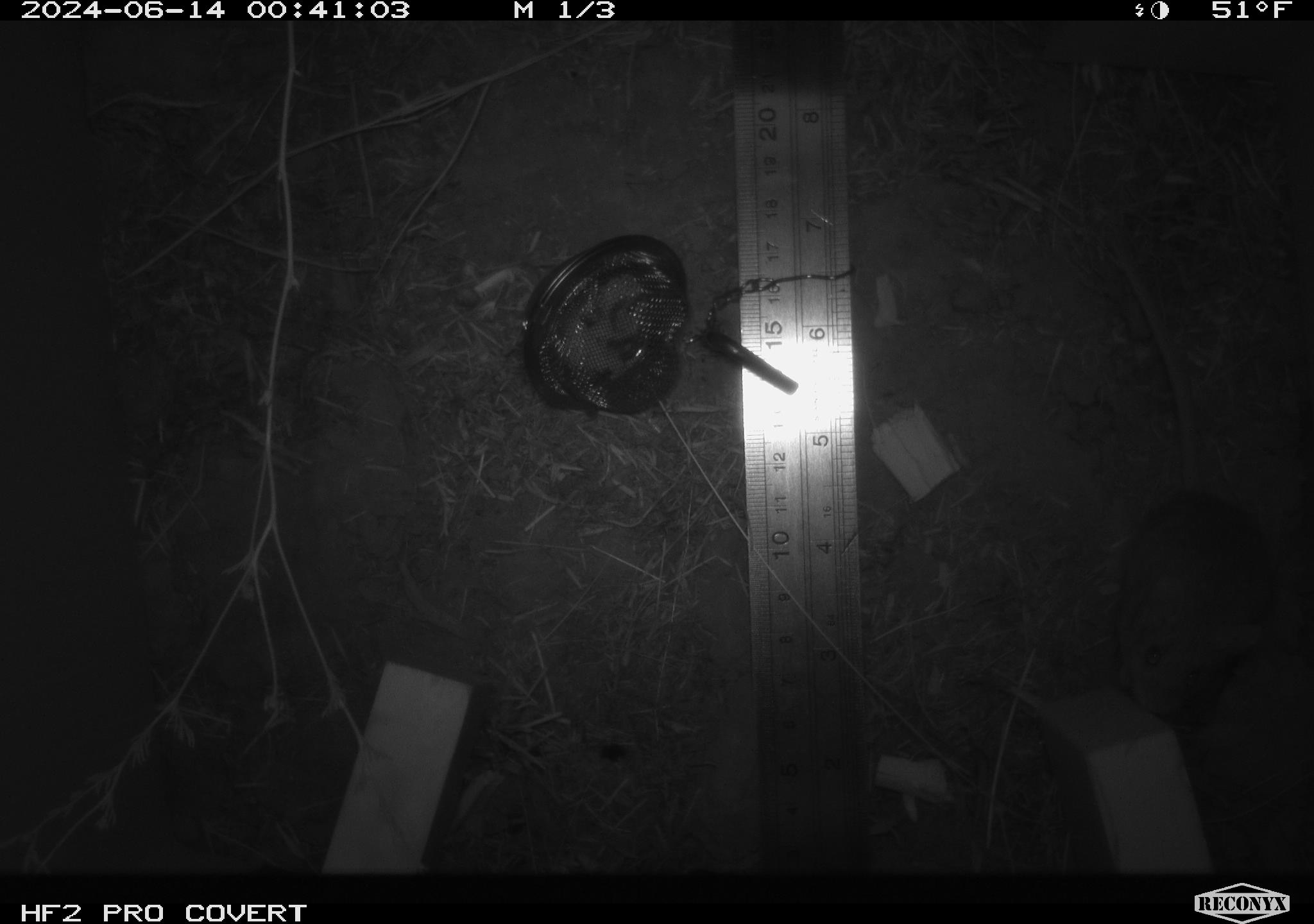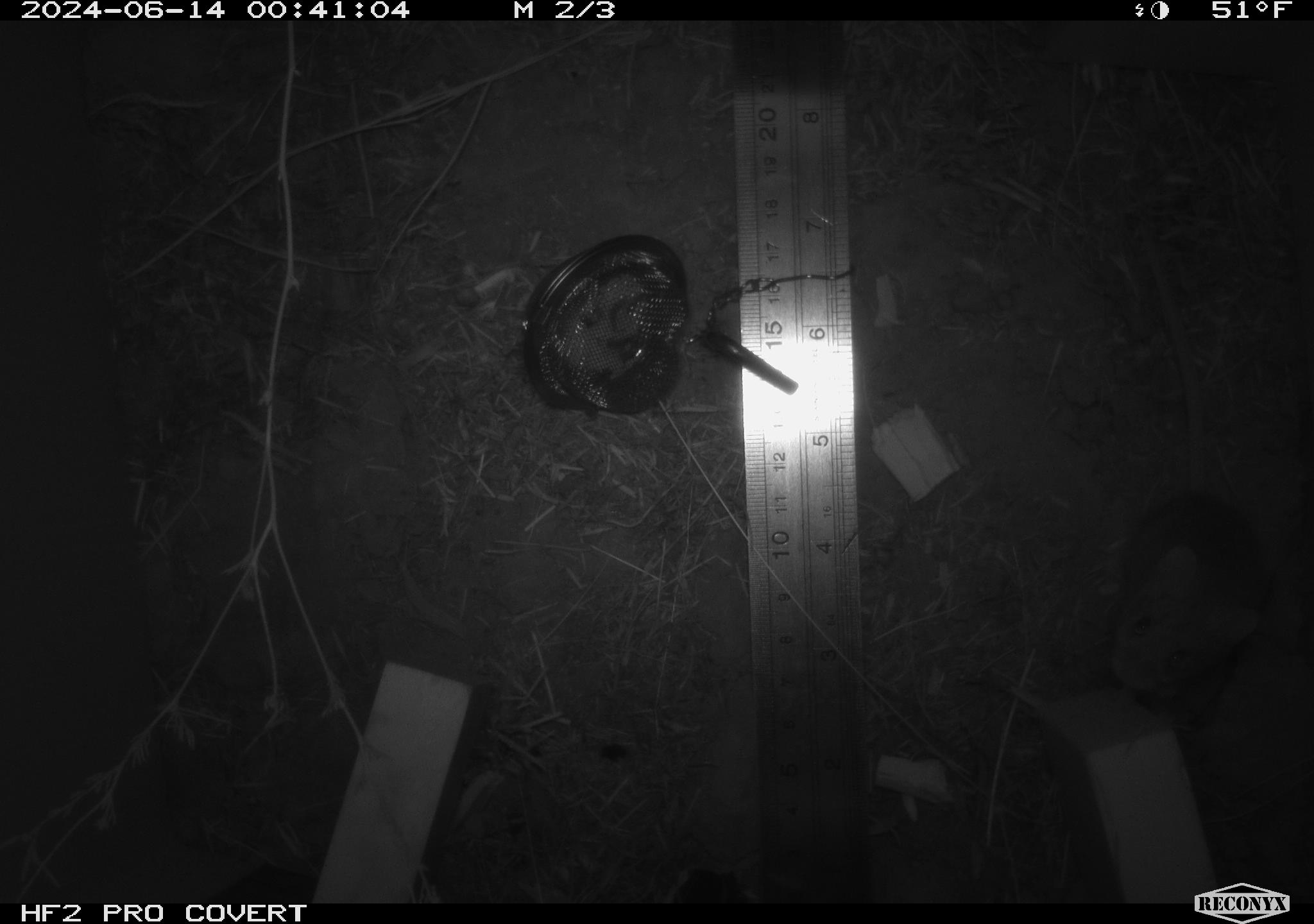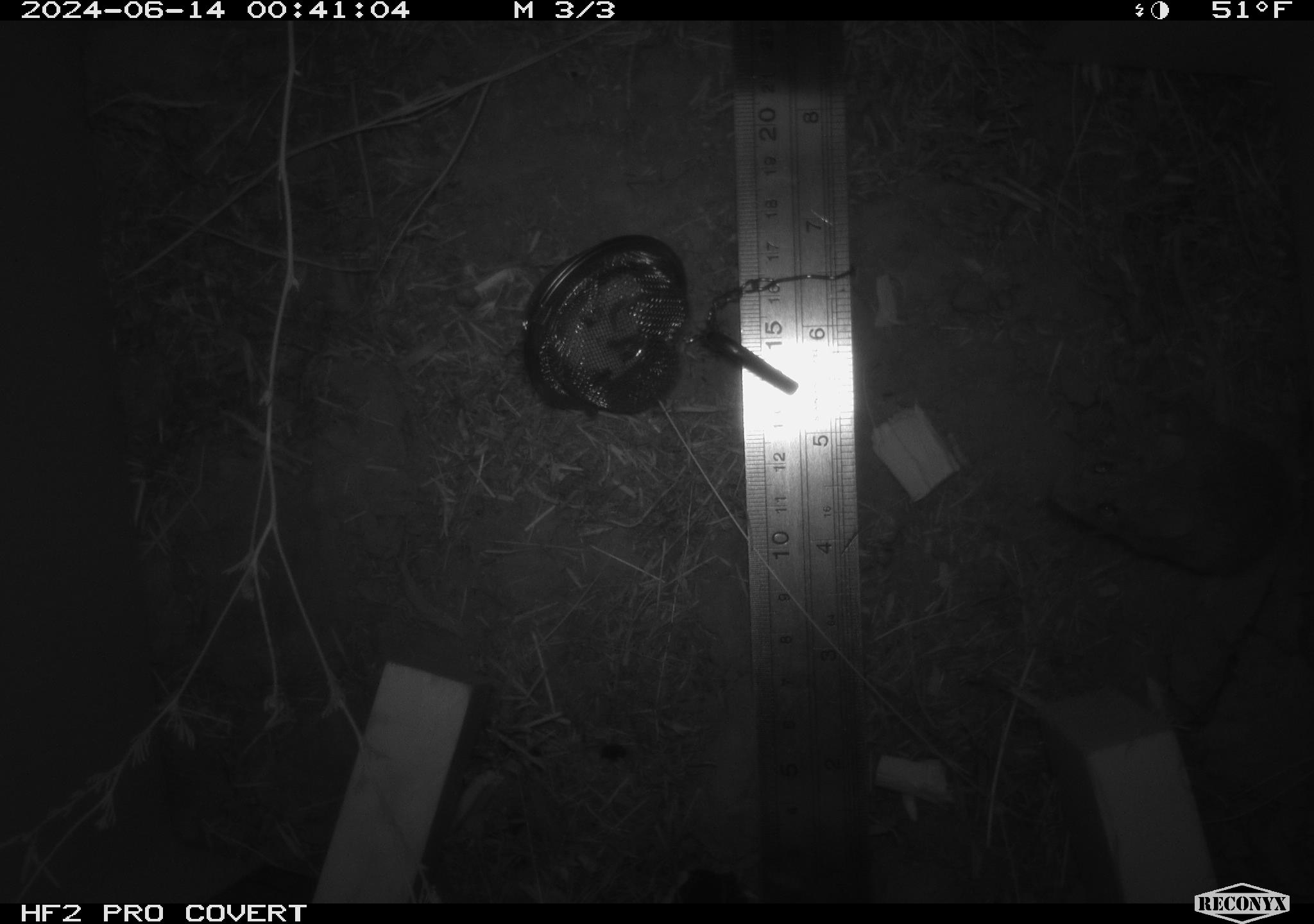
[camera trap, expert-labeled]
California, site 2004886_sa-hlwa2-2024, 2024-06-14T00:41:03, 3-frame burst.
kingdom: Animalia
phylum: Chordata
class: Mammalia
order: Rodentia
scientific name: Rodentia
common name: mouse species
Mouse species (Rodentia).